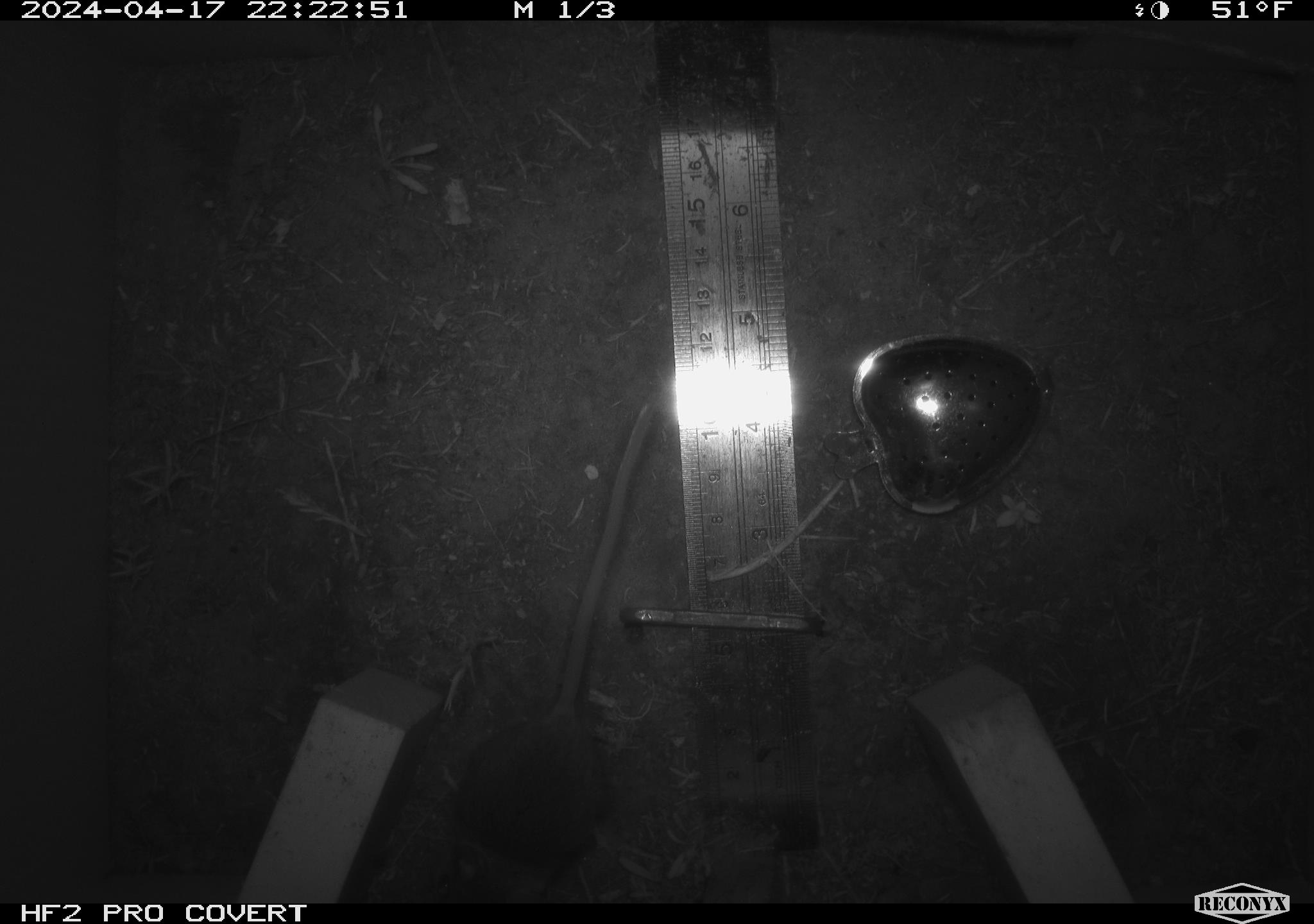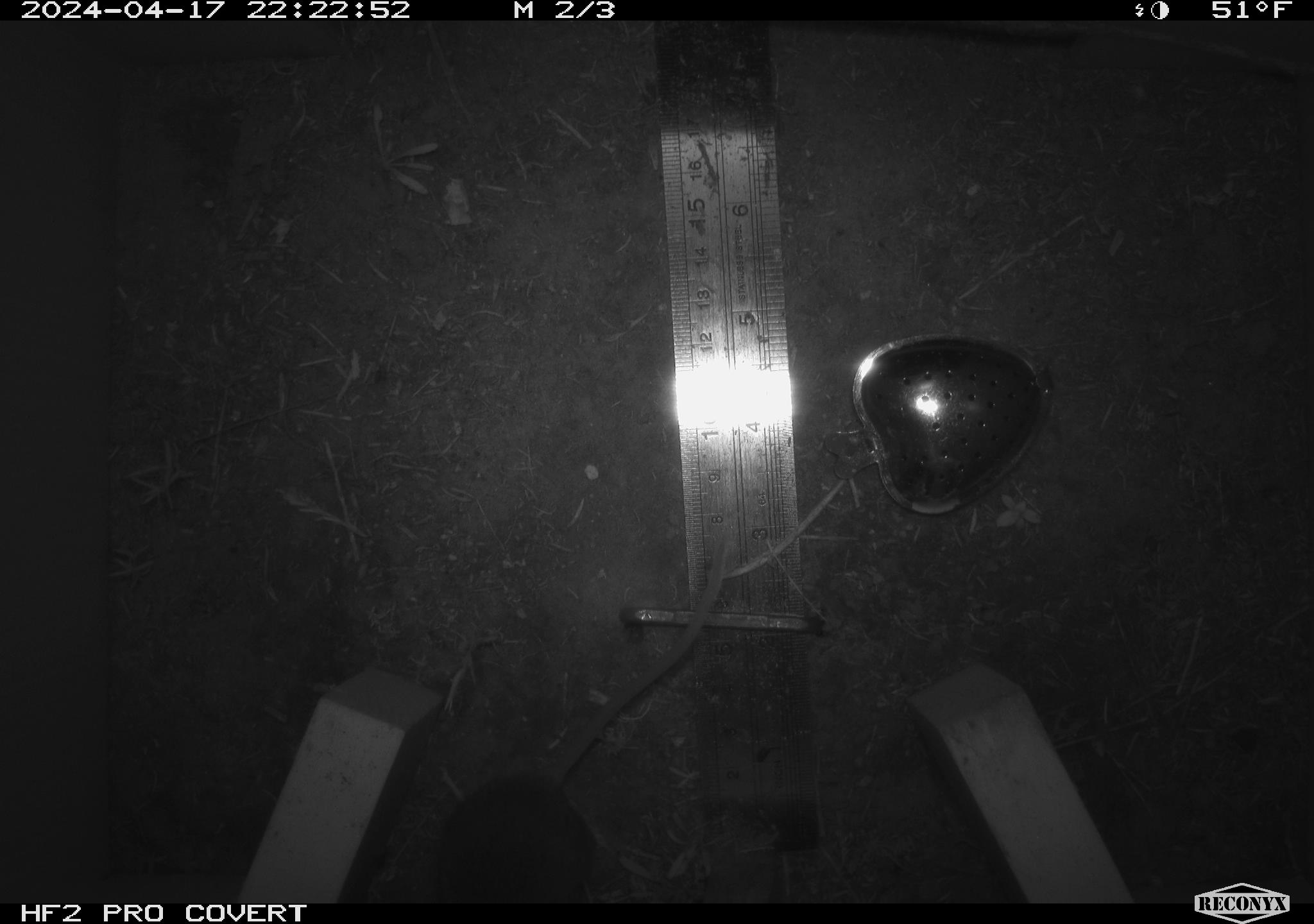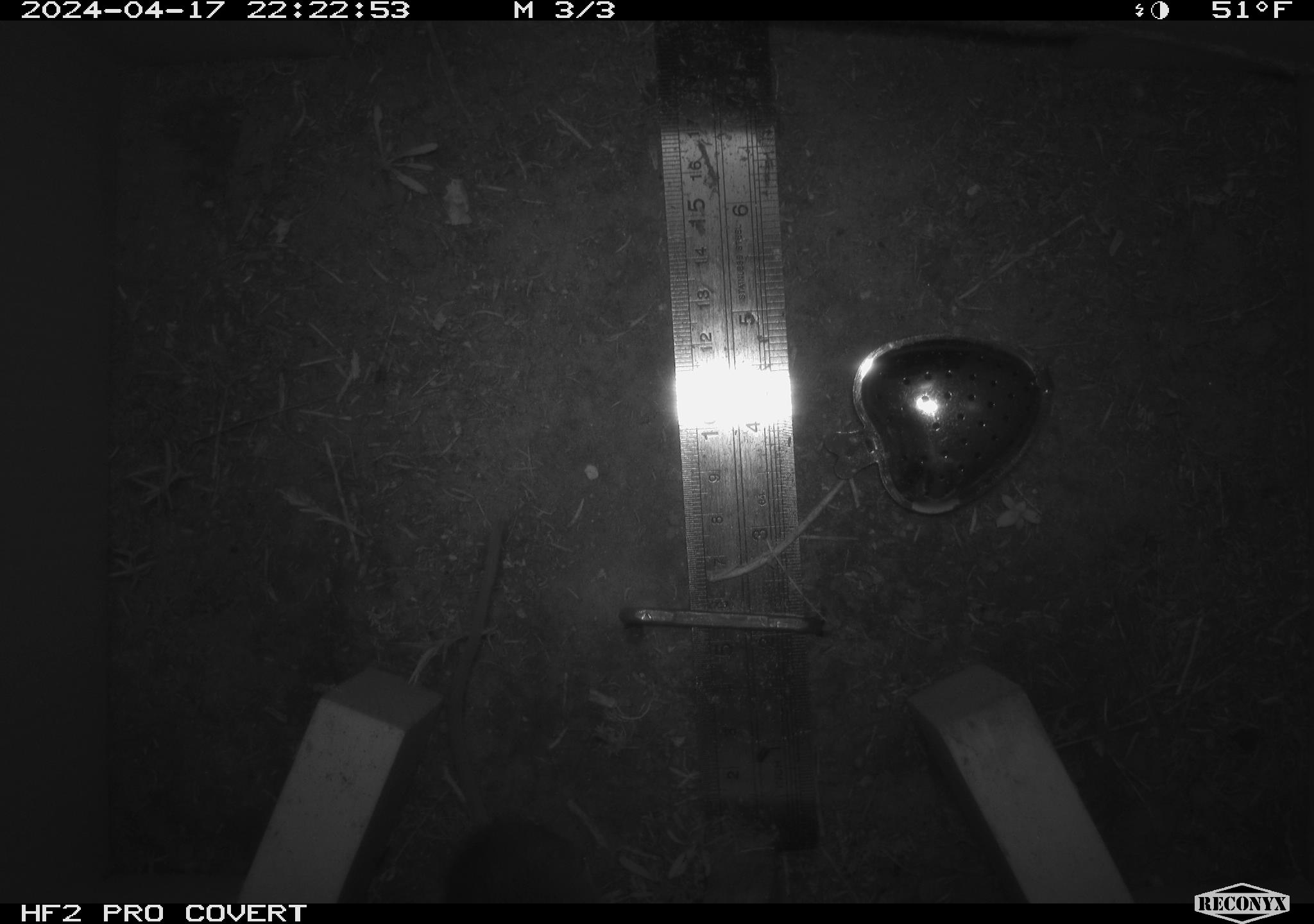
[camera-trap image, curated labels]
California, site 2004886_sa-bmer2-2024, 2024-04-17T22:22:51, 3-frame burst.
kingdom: Animalia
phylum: Chordata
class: Mammalia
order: Rodentia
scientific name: Rodentia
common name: mouse species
Mouse species (Rodentia).